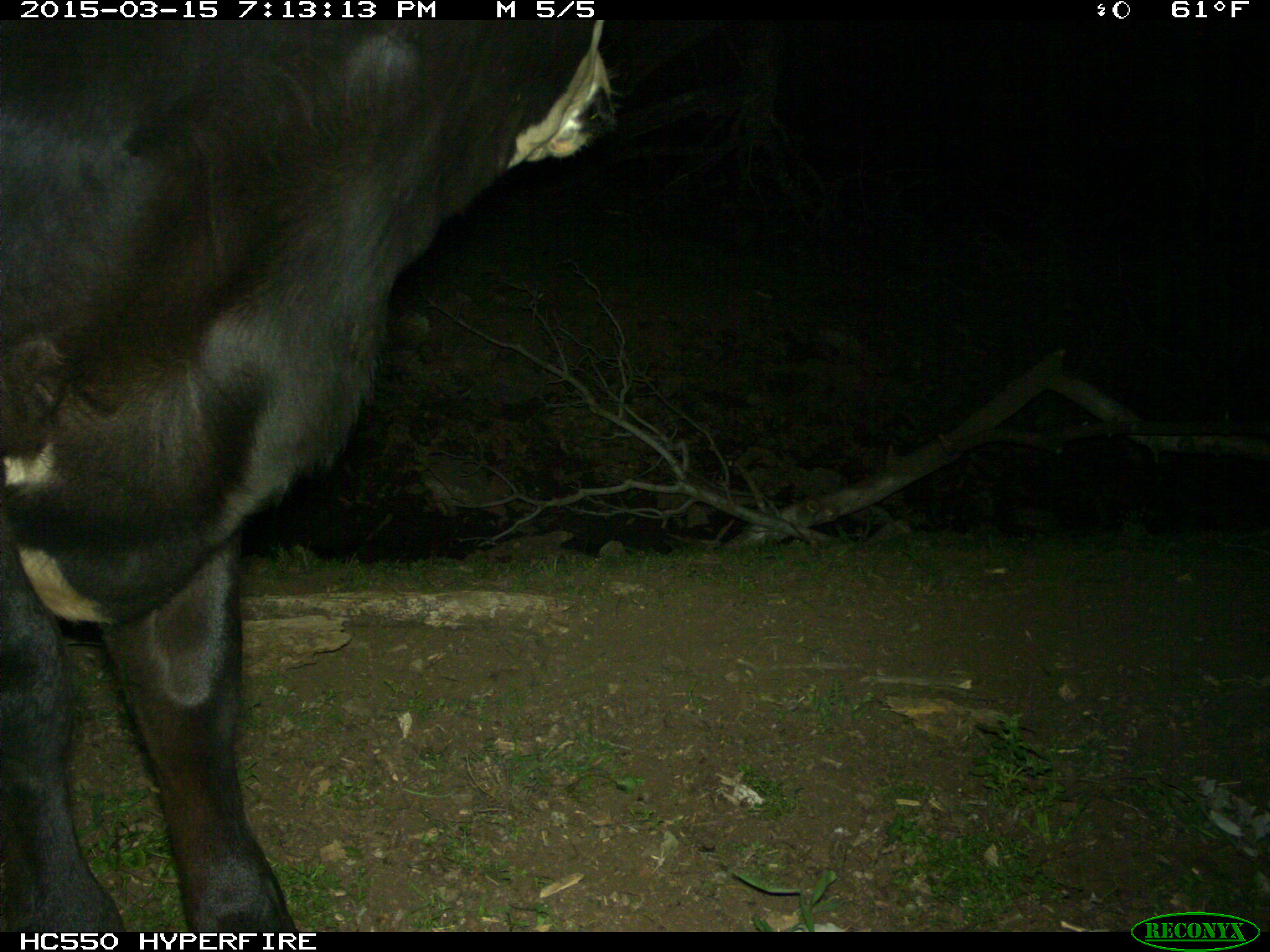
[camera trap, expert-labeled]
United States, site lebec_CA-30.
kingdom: Animalia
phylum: Chordata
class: Mammalia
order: Artiodactyla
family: Bovidae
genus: Bos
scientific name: Bos taurus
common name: domestic cow